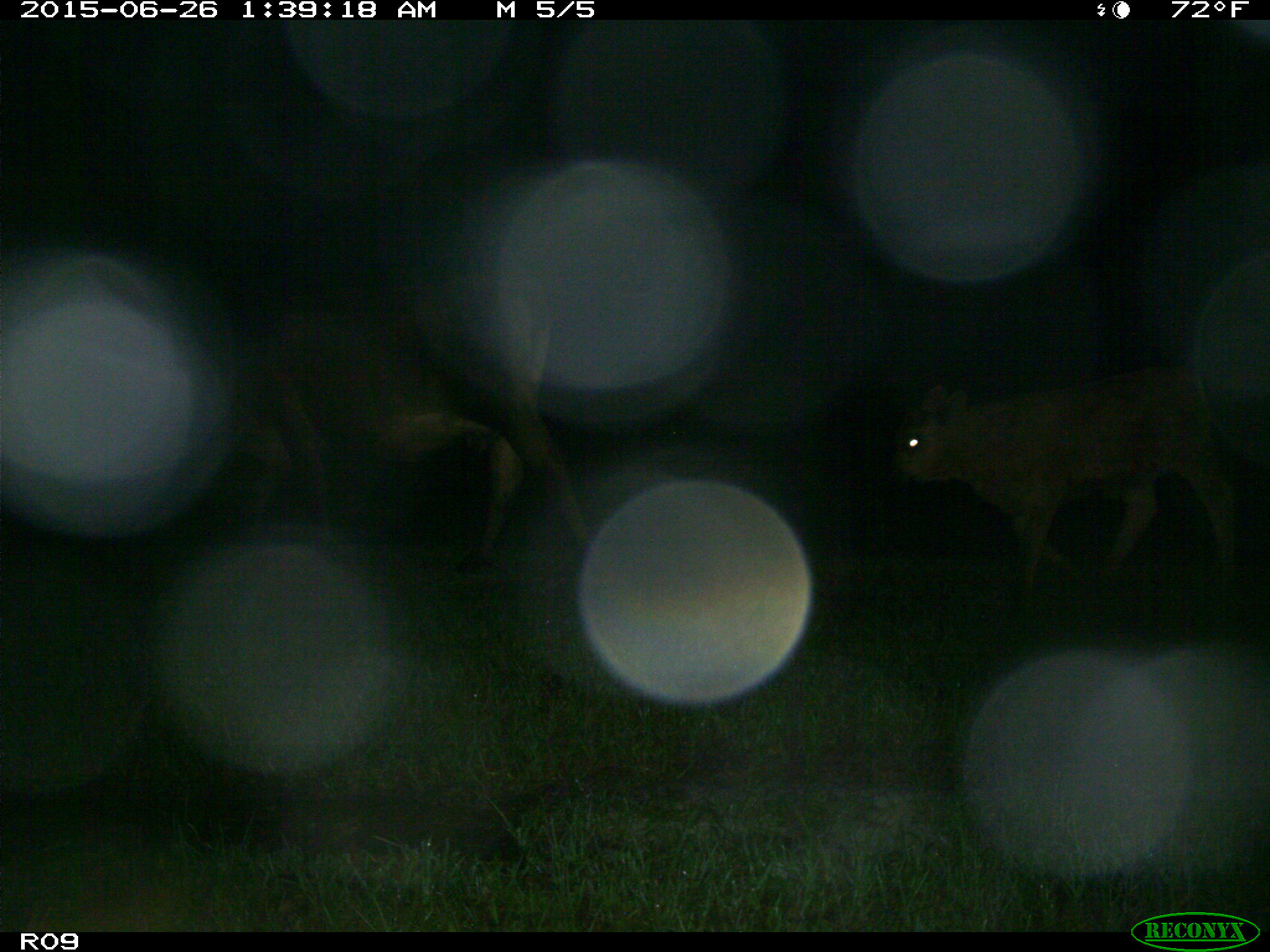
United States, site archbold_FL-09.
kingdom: Animalia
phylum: Chordata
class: Mammalia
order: Artiodactyla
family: Bovidae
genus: Bos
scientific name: Bos taurus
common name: domestic cow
Bos taurus (domestic cow).